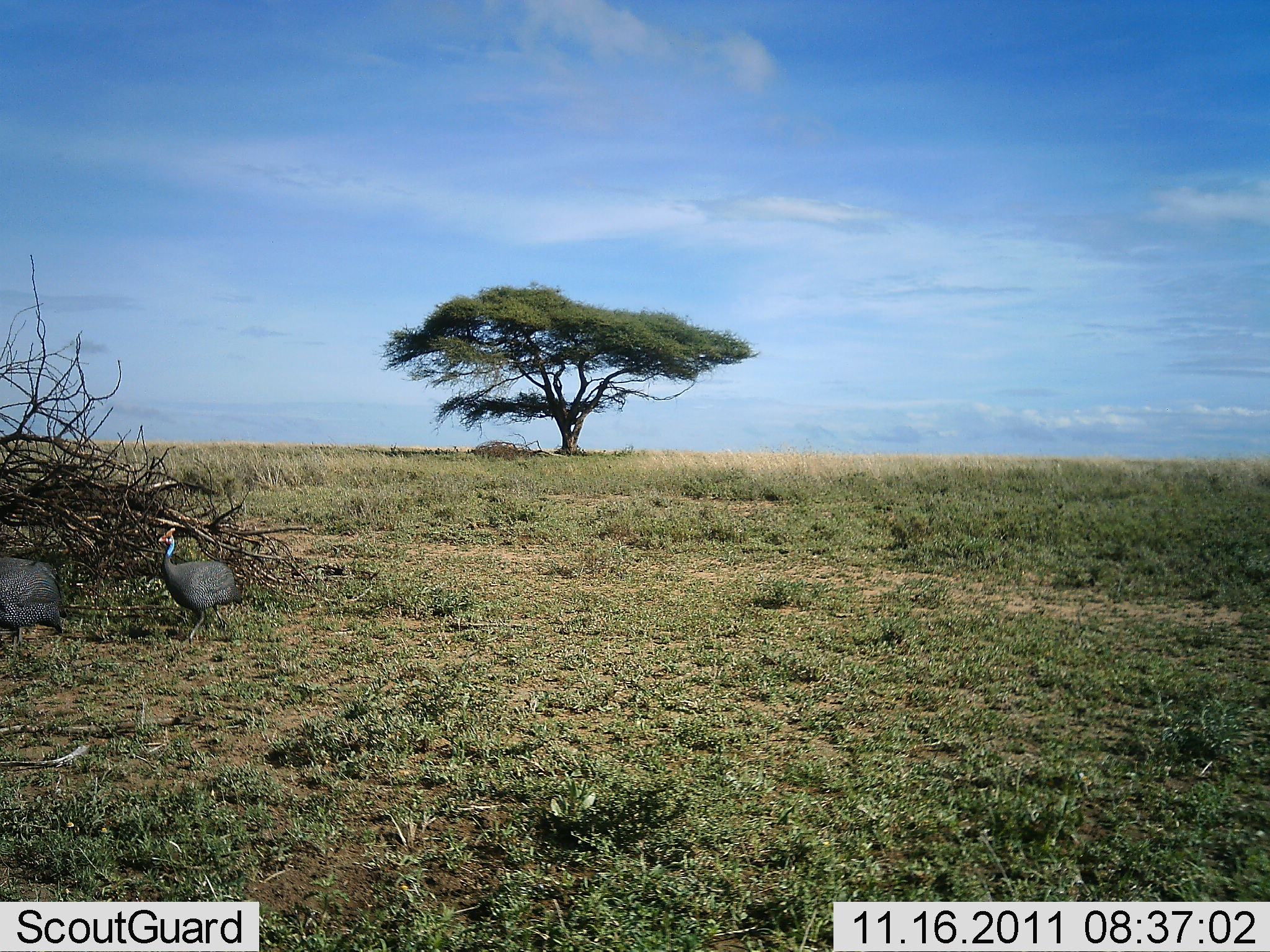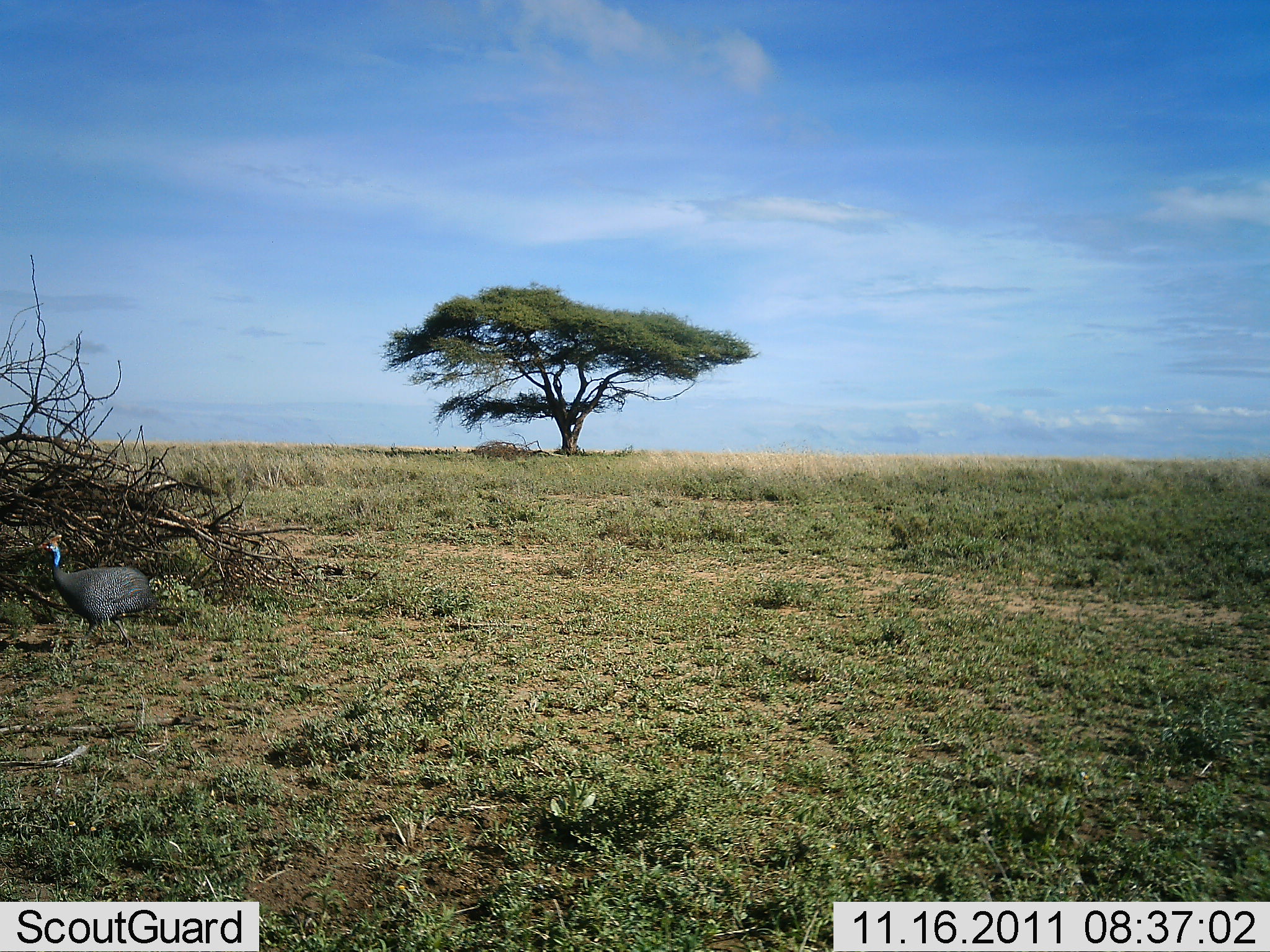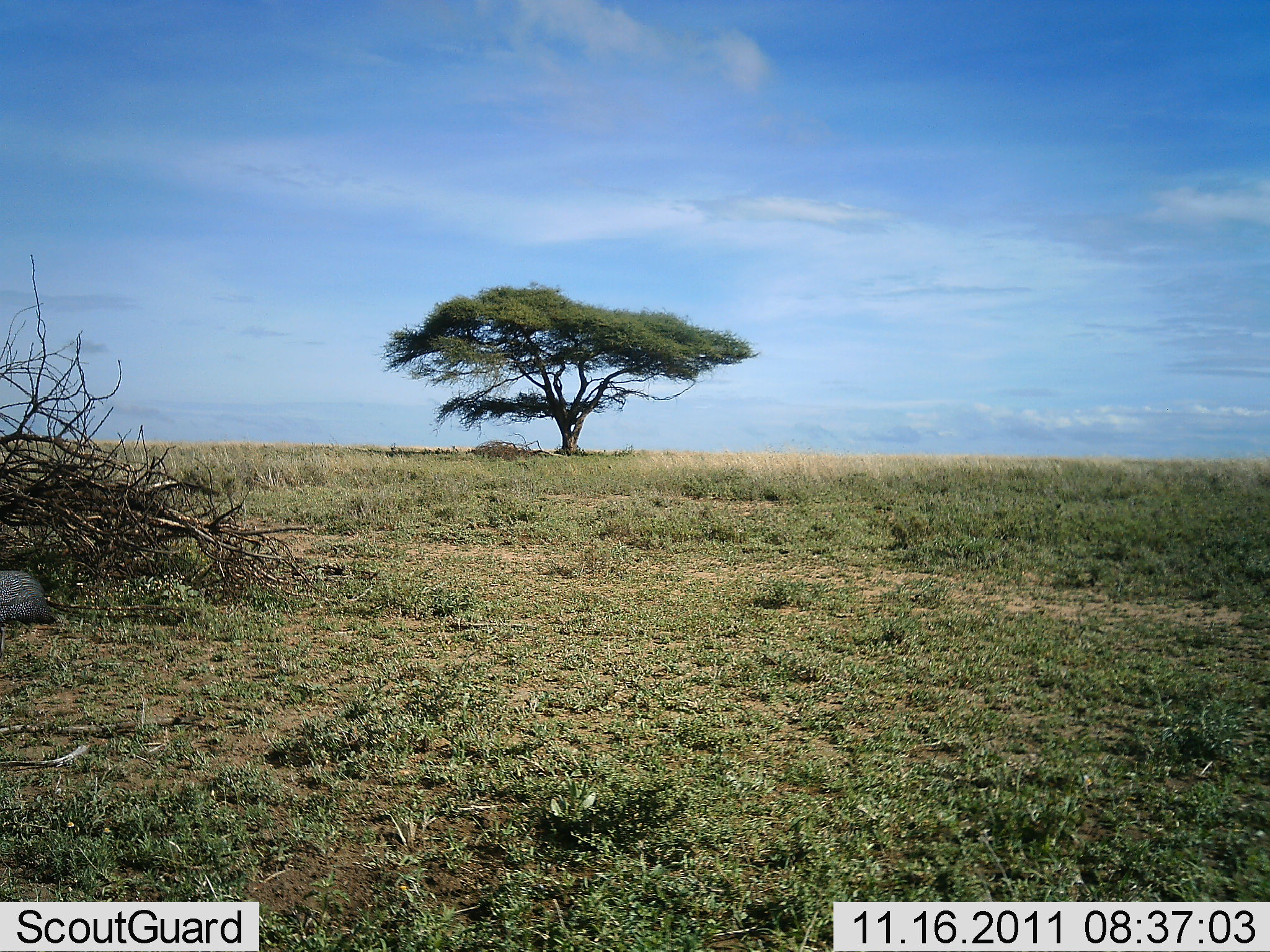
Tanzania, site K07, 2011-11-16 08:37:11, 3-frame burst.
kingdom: Animalia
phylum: Chordata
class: Aves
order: Galliformes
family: Numididae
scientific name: Numididae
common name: guinea fowl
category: guineafowl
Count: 2.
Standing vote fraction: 7%.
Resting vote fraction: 0%.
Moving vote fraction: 93%.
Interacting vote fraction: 0%.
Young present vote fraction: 0%.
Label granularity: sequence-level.